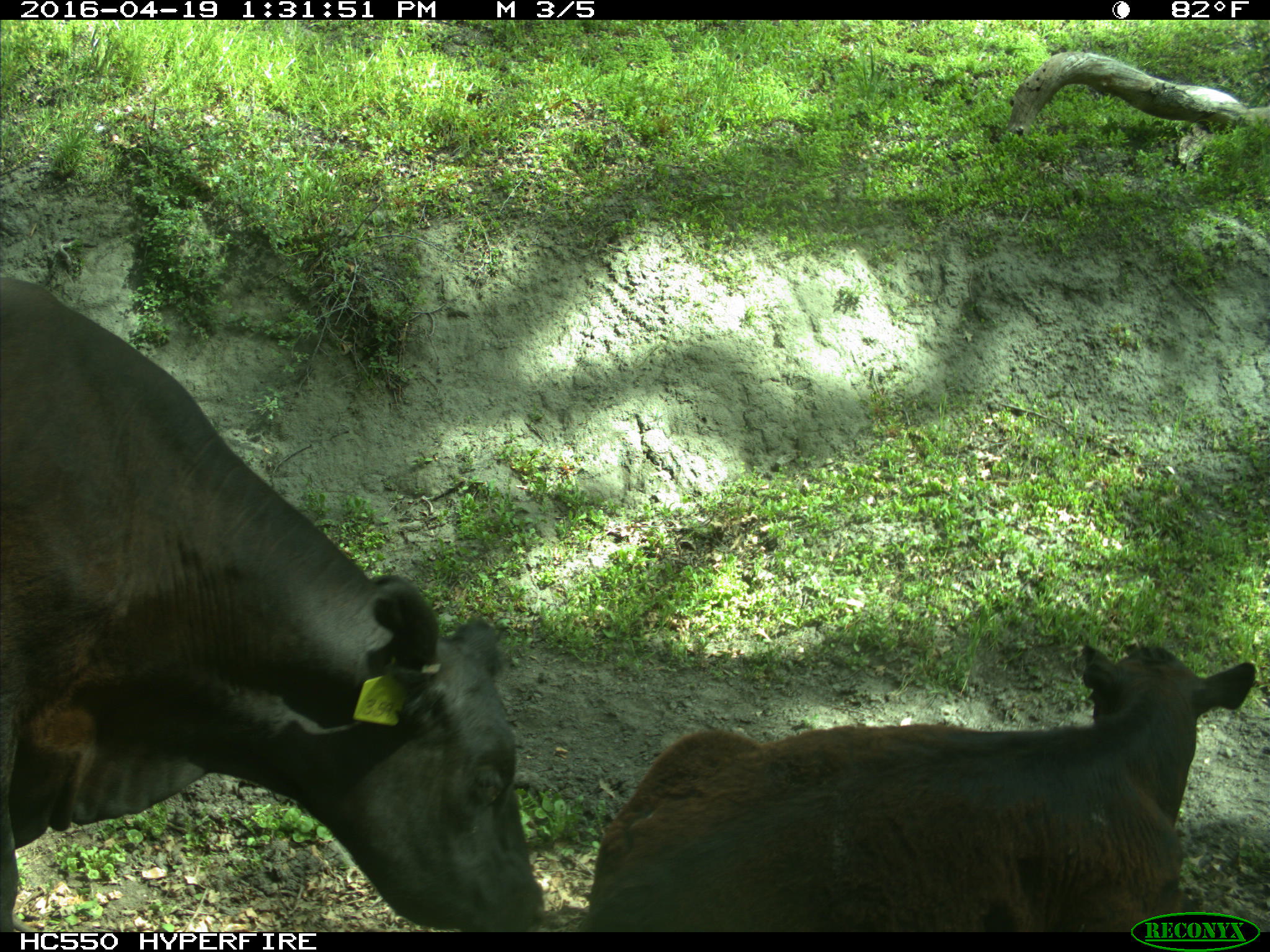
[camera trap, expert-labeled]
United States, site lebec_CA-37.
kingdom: Animalia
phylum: Chordata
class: Mammalia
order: Artiodactyla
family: Bovidae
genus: Bos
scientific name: Bos taurus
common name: domestic cow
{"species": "Bos taurus (domestic cow)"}